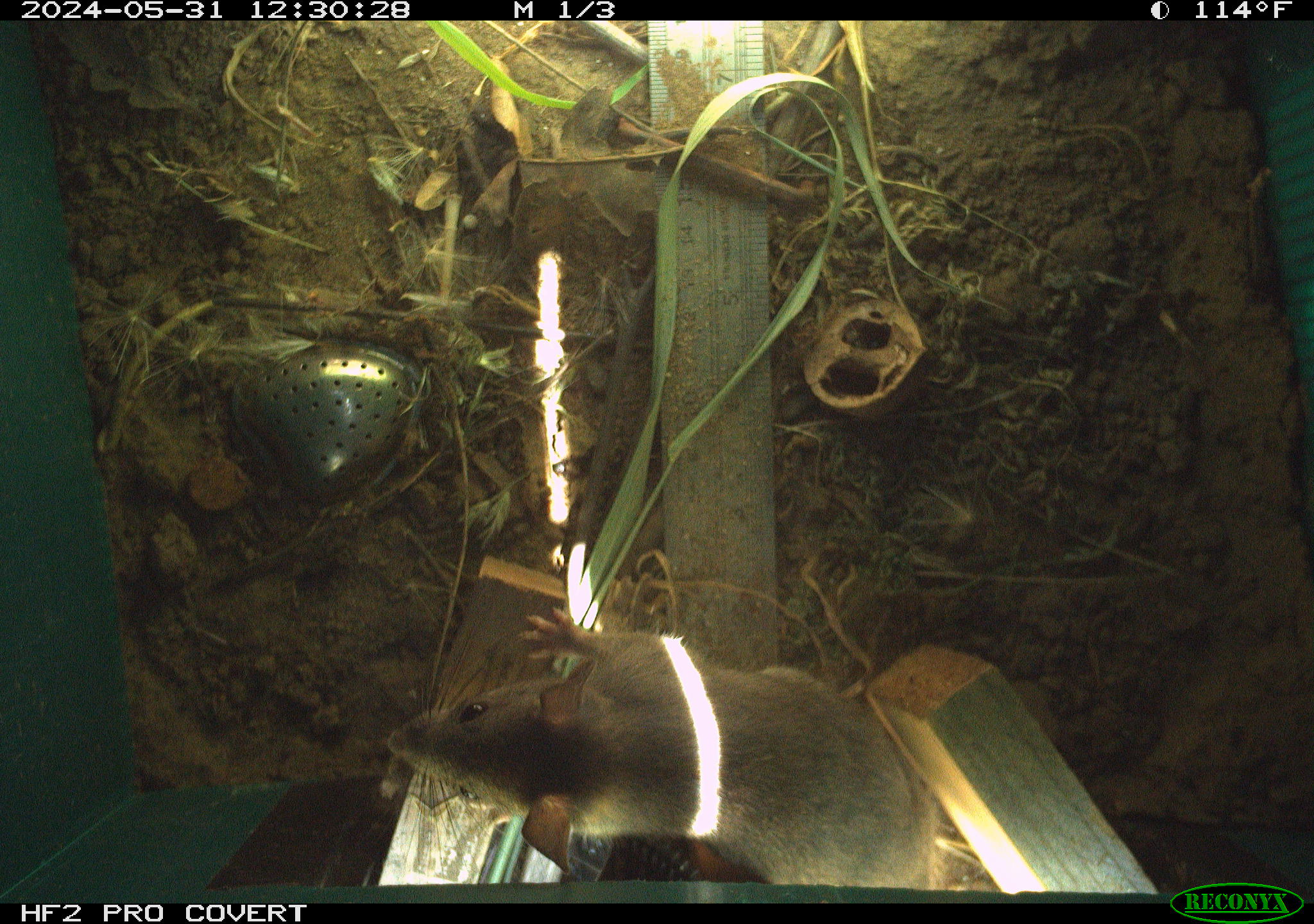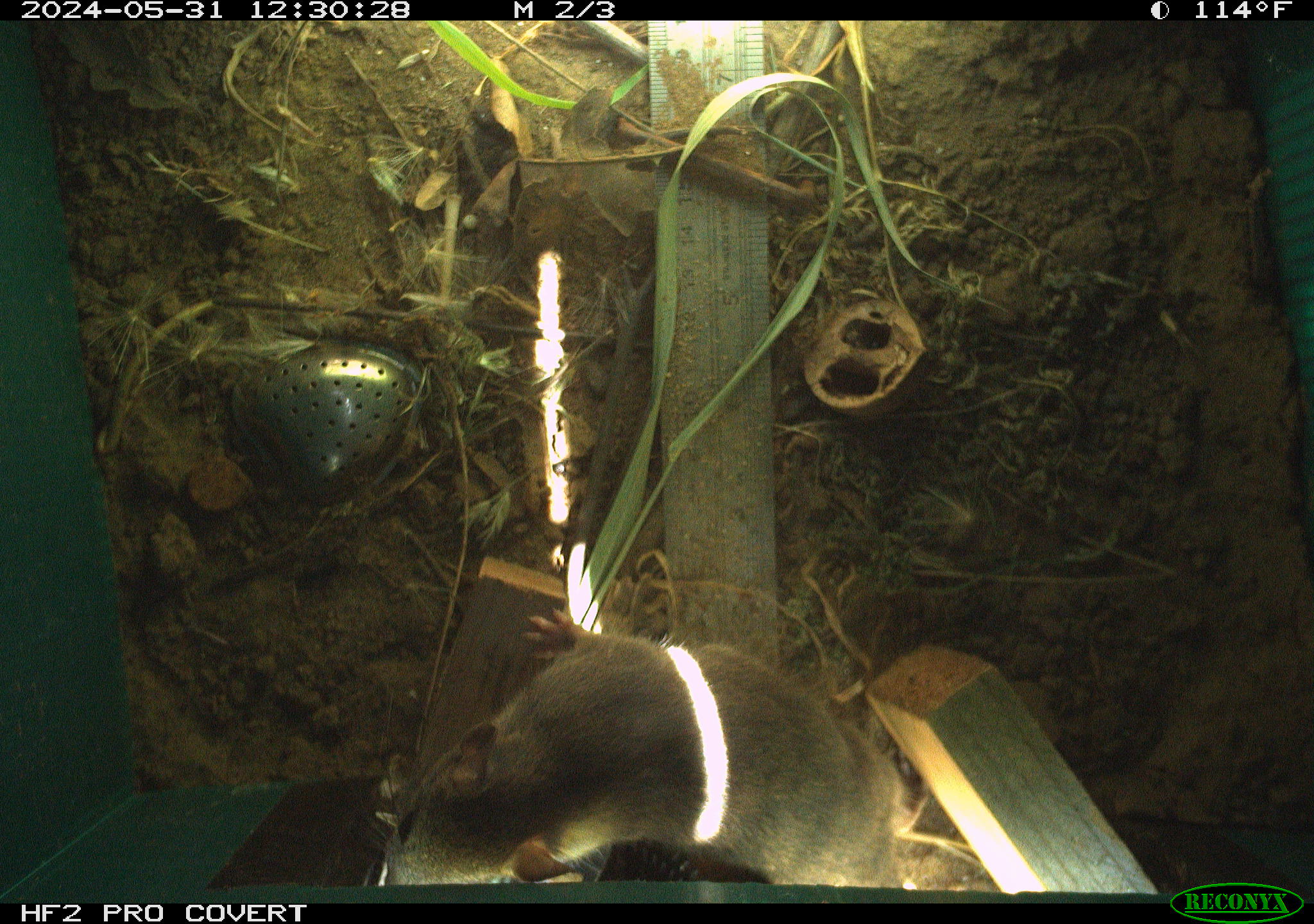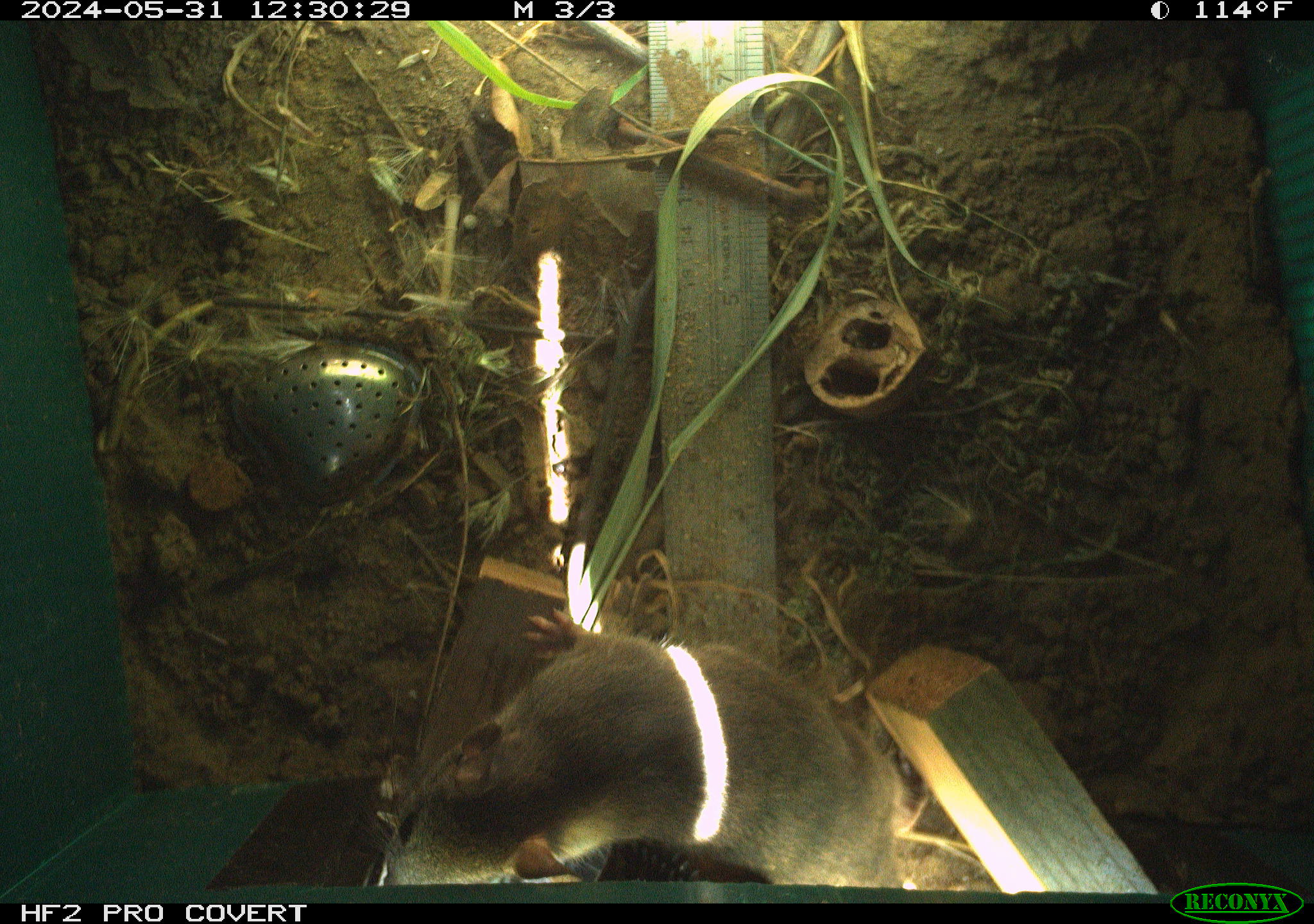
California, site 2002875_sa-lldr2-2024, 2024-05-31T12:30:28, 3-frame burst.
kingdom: Animalia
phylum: Chordata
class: Mammalia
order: Rodentia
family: Muridae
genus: Rattus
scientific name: Rattus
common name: rat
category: rattus species